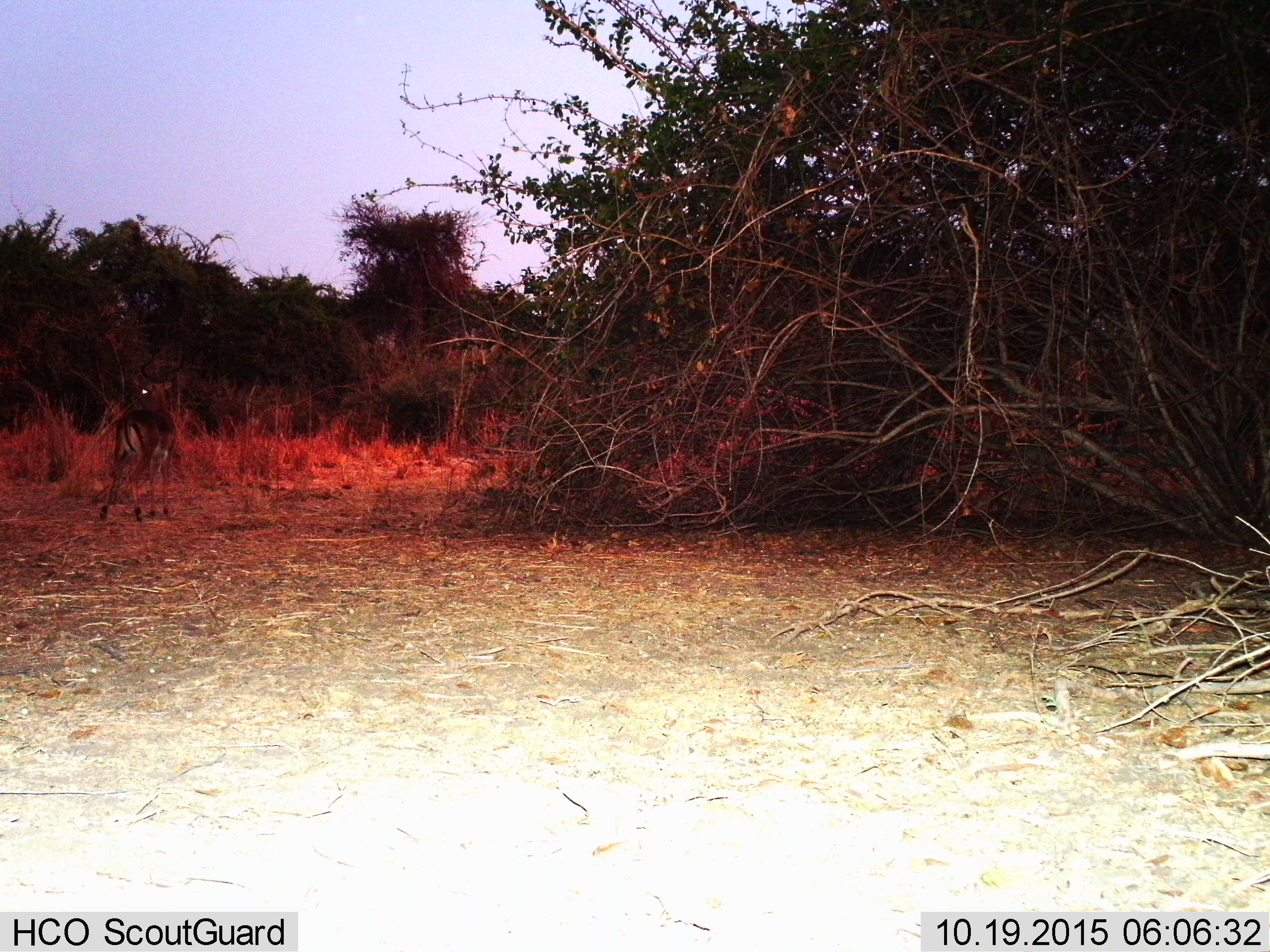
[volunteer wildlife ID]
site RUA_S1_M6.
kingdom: Animalia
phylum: Chordata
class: Mammalia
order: Artiodactyla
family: Bovidae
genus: Aepyceros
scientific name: Aepyceros melampus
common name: impala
Impala (Aepyceros melampus), count 1. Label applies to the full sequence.